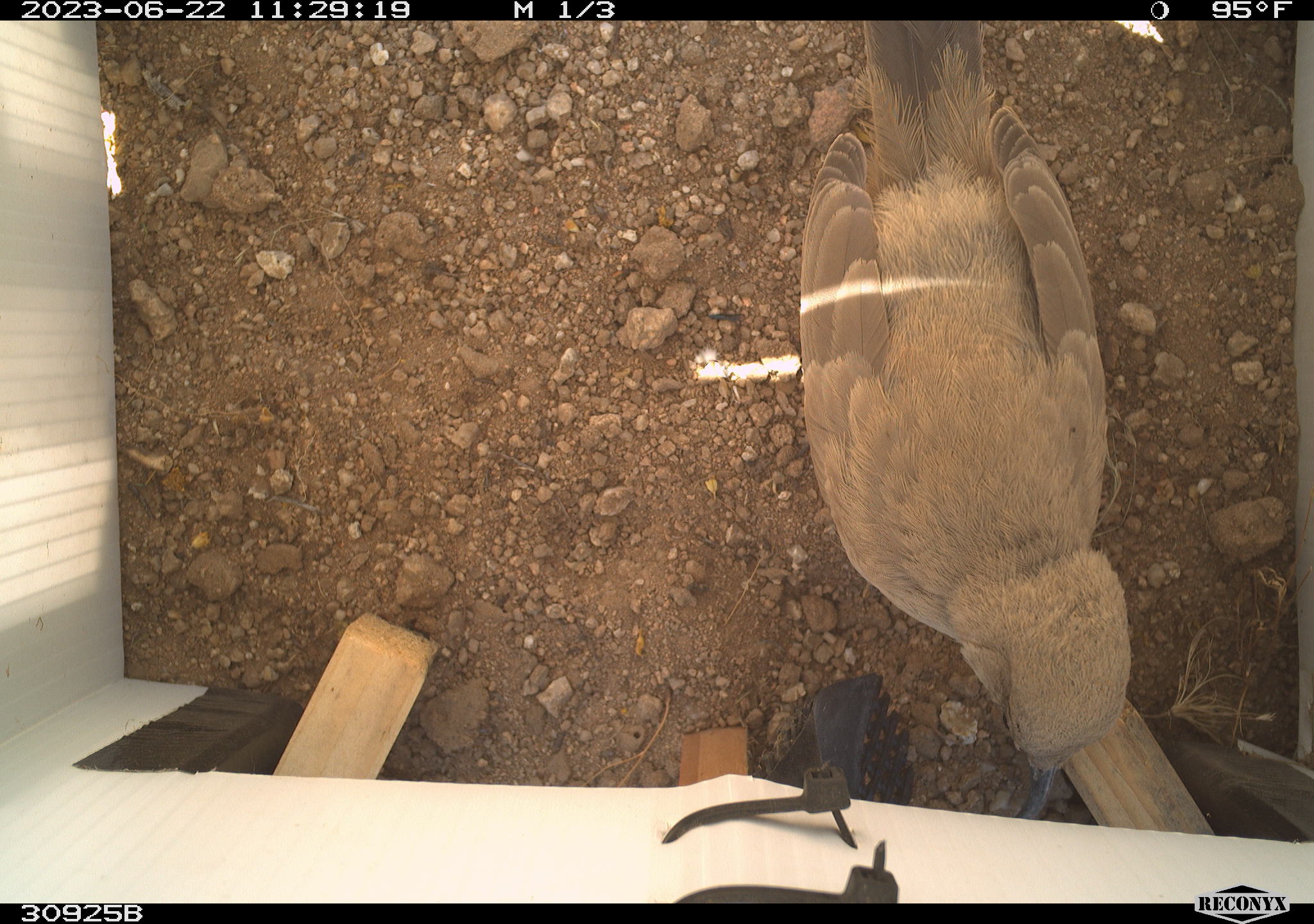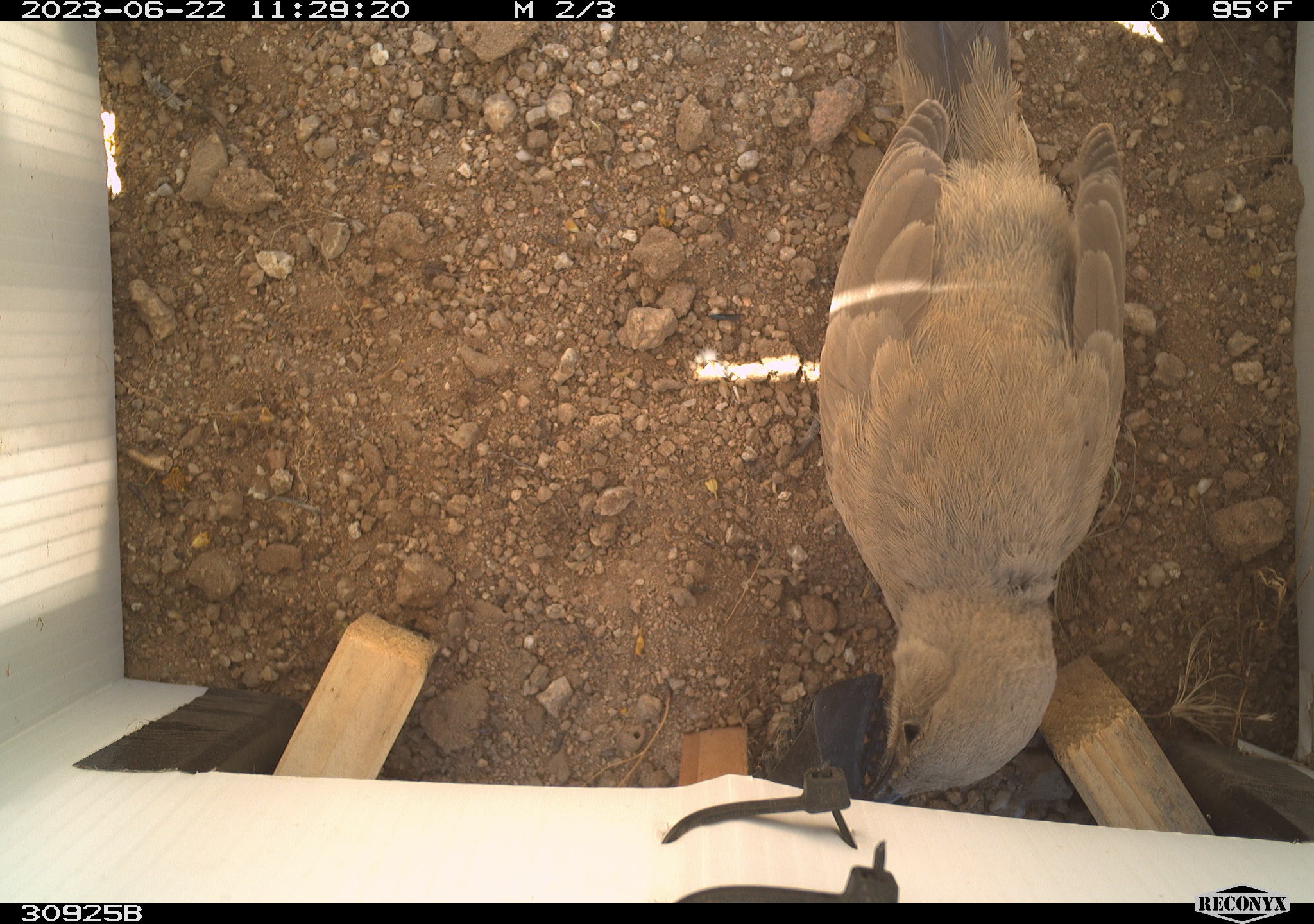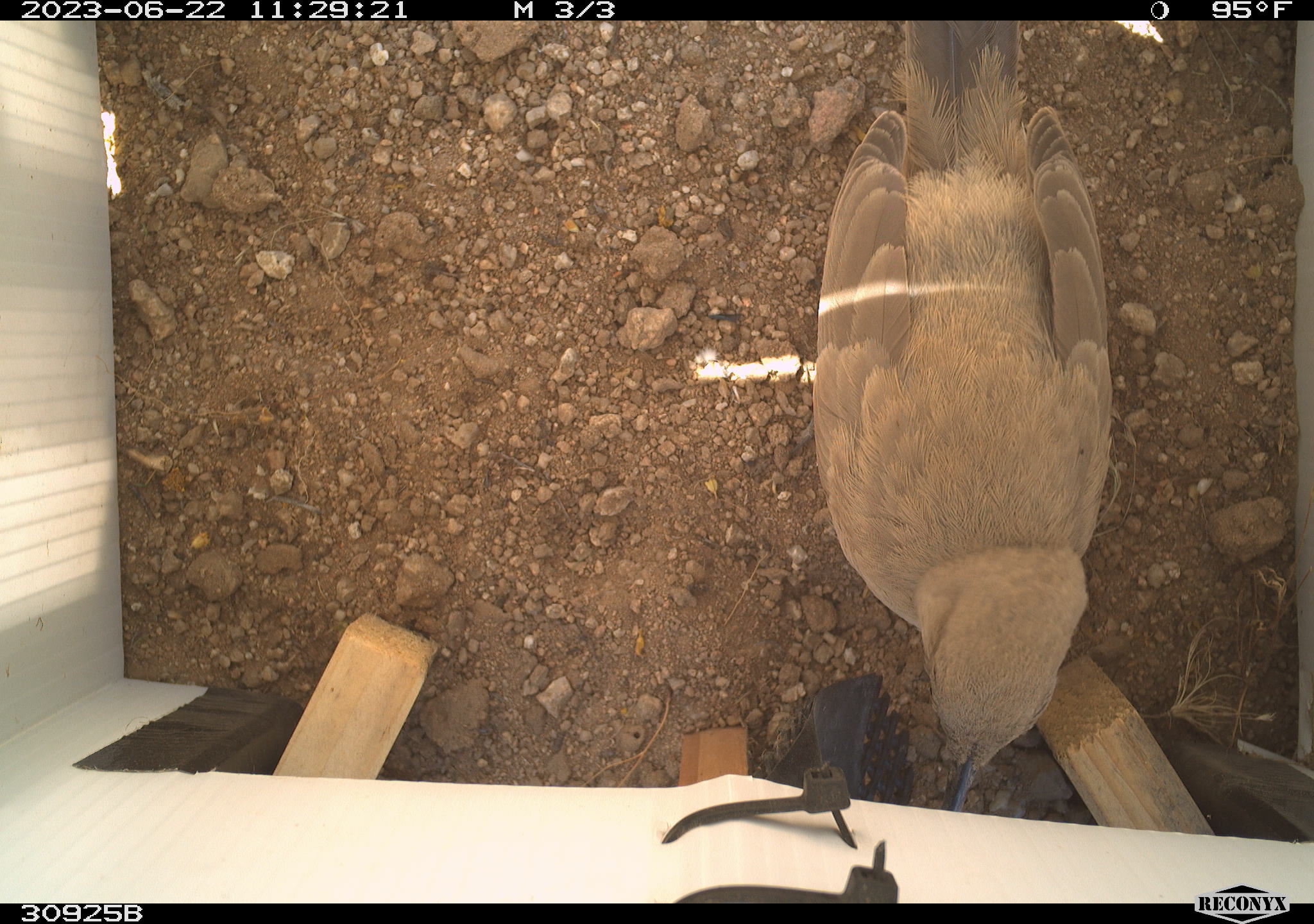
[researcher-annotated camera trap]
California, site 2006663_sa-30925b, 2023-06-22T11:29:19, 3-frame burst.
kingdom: Animalia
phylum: Chordata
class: Aves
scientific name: Aves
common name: bird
Bird (Aves).